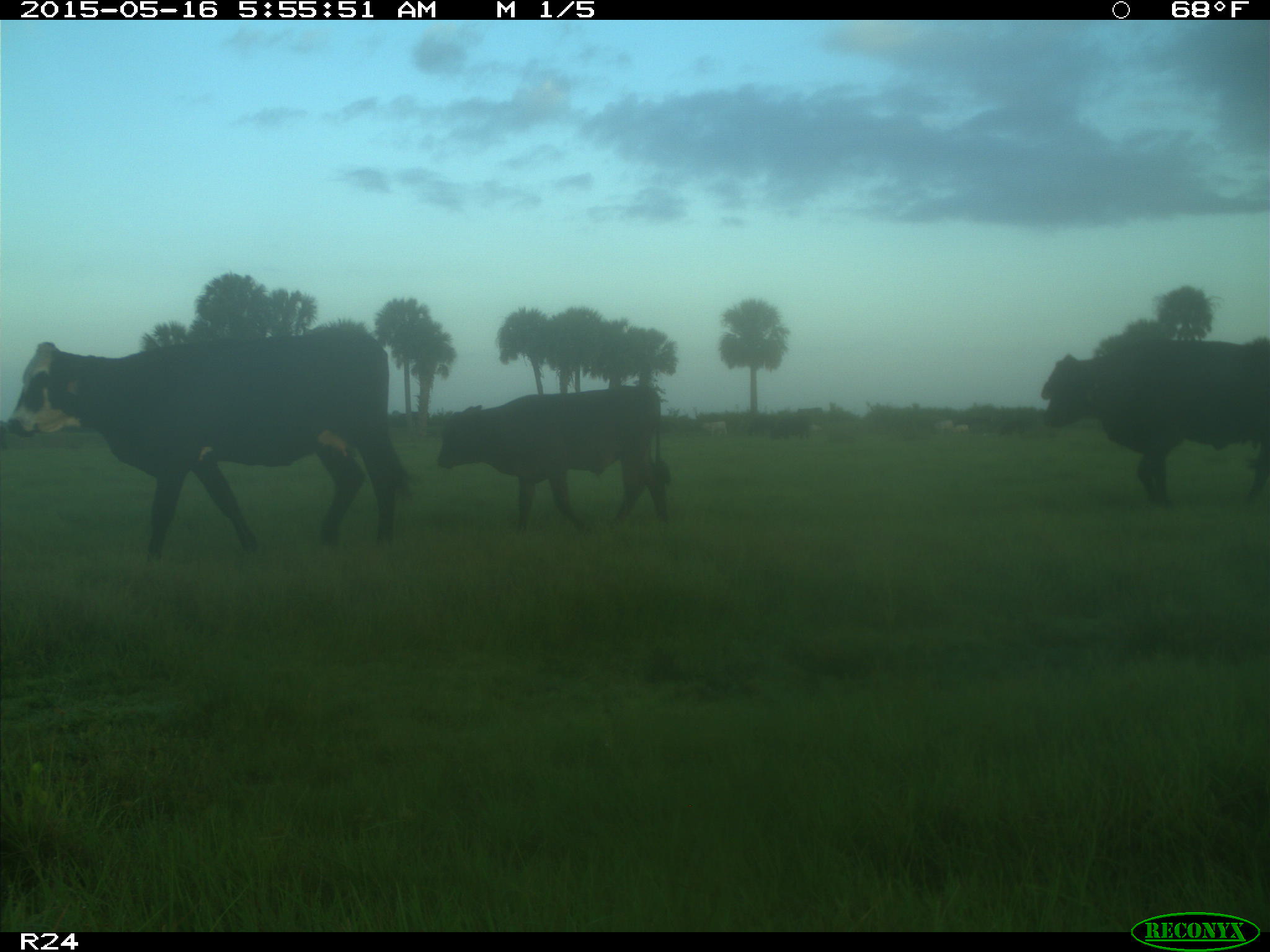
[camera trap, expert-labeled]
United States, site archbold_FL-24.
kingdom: Animalia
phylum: Chordata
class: Mammalia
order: Artiodactyla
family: Bovidae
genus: Bos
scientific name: Bos taurus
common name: domestic cow